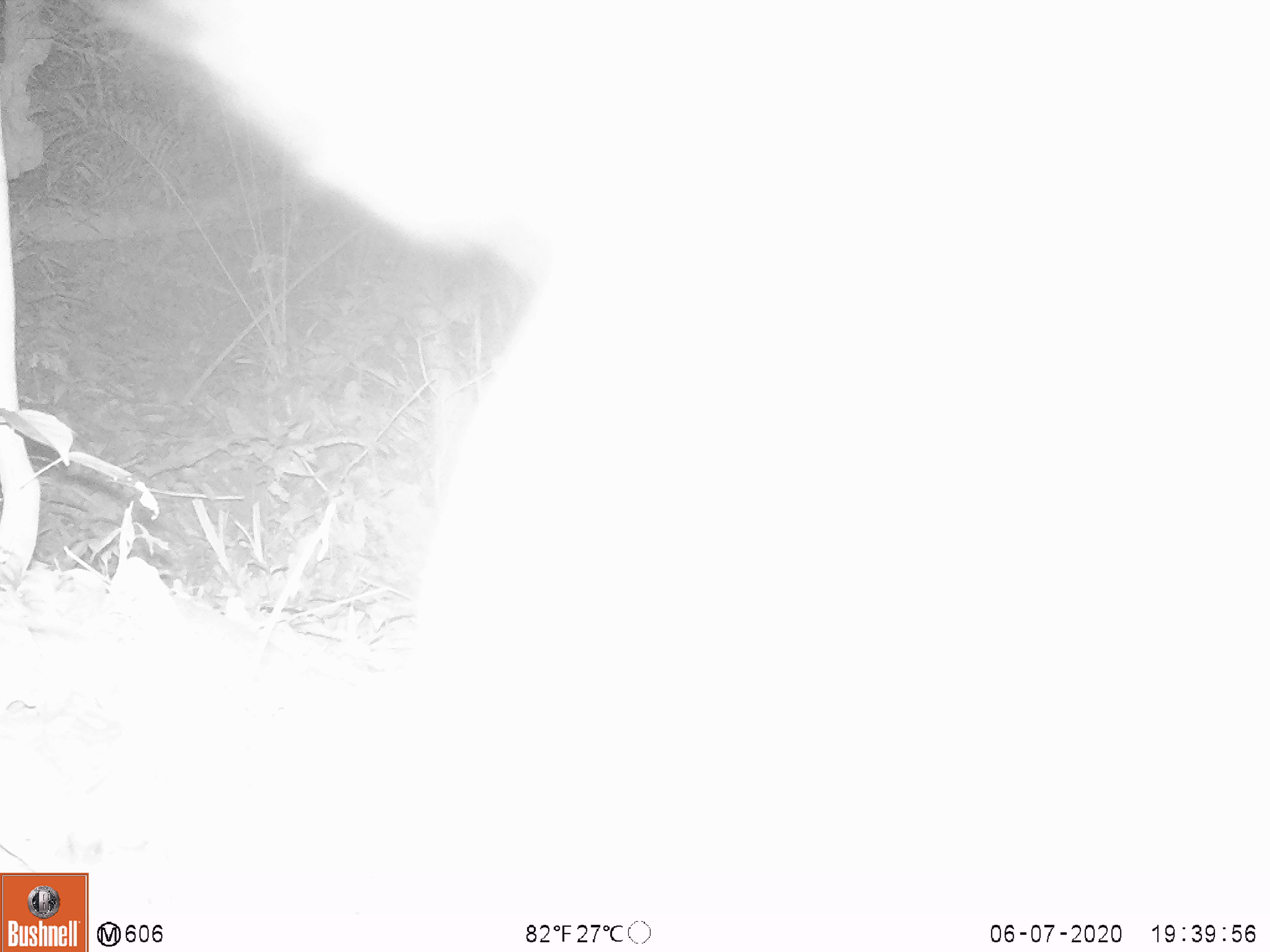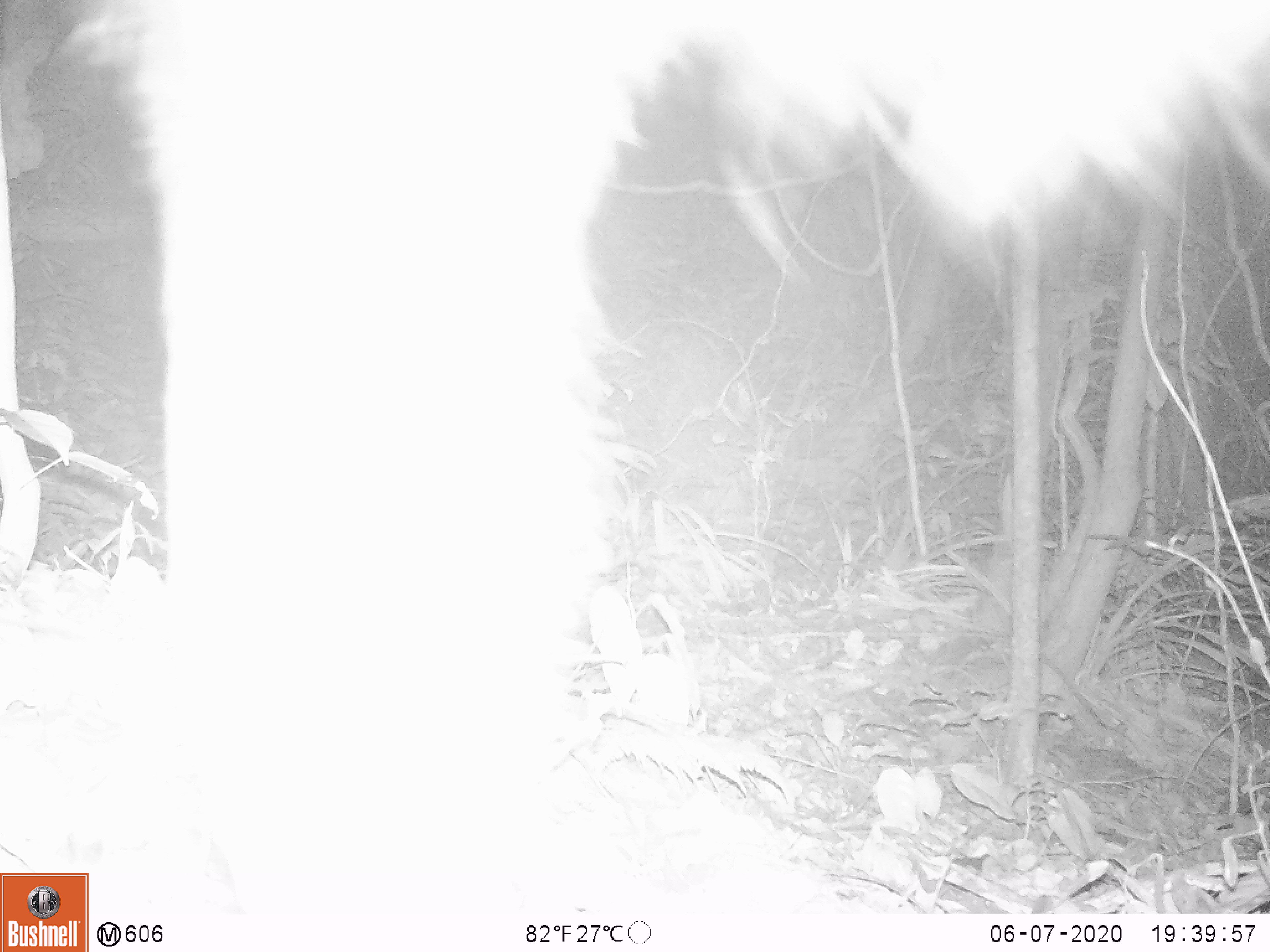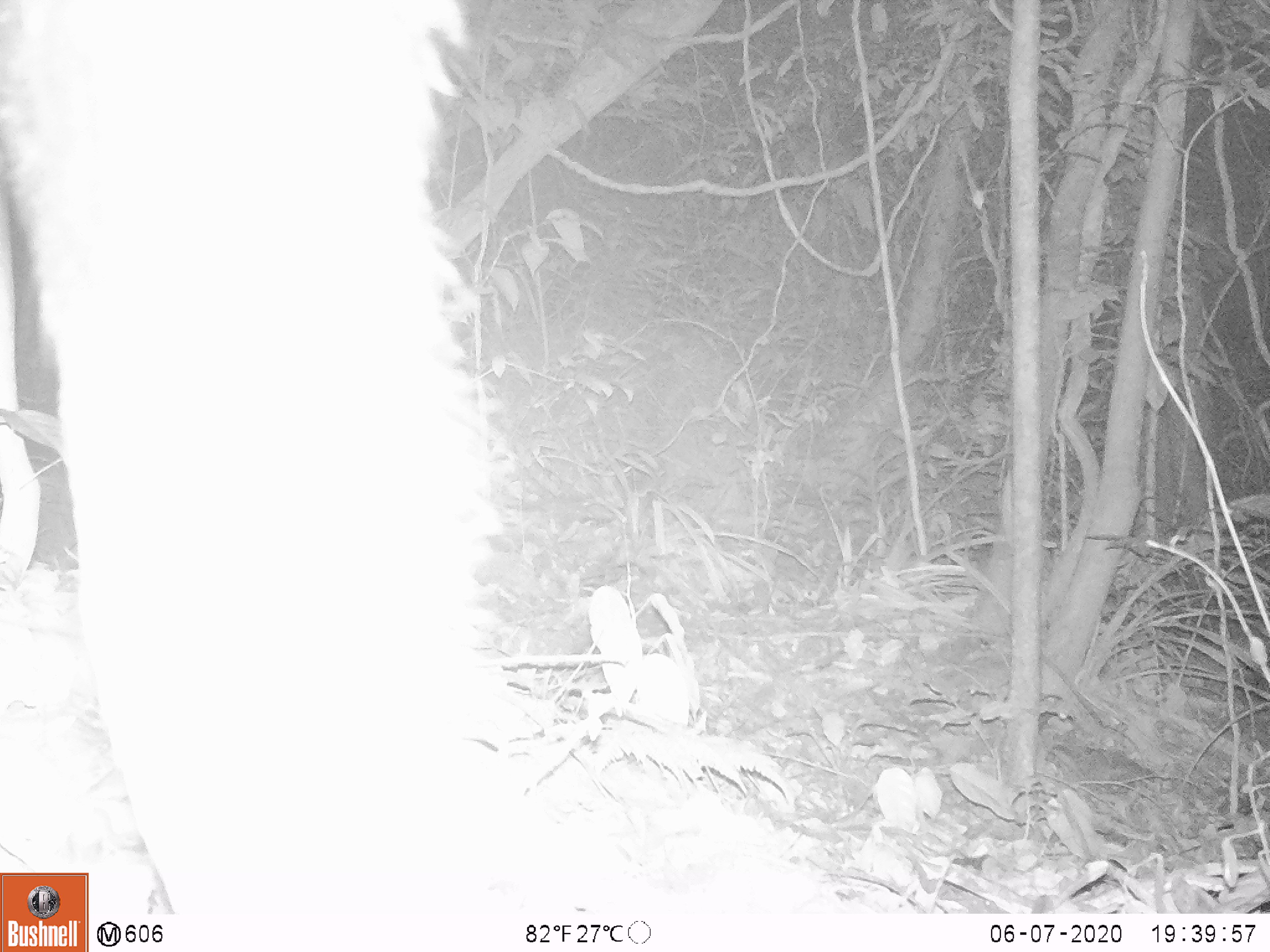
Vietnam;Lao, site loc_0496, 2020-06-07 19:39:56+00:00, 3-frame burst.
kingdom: Animalia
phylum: Chordata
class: Mammalia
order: Artiodactyla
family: Bovidae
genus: Capricornis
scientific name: Capricornis sumatraensis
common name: chinese serow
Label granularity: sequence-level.